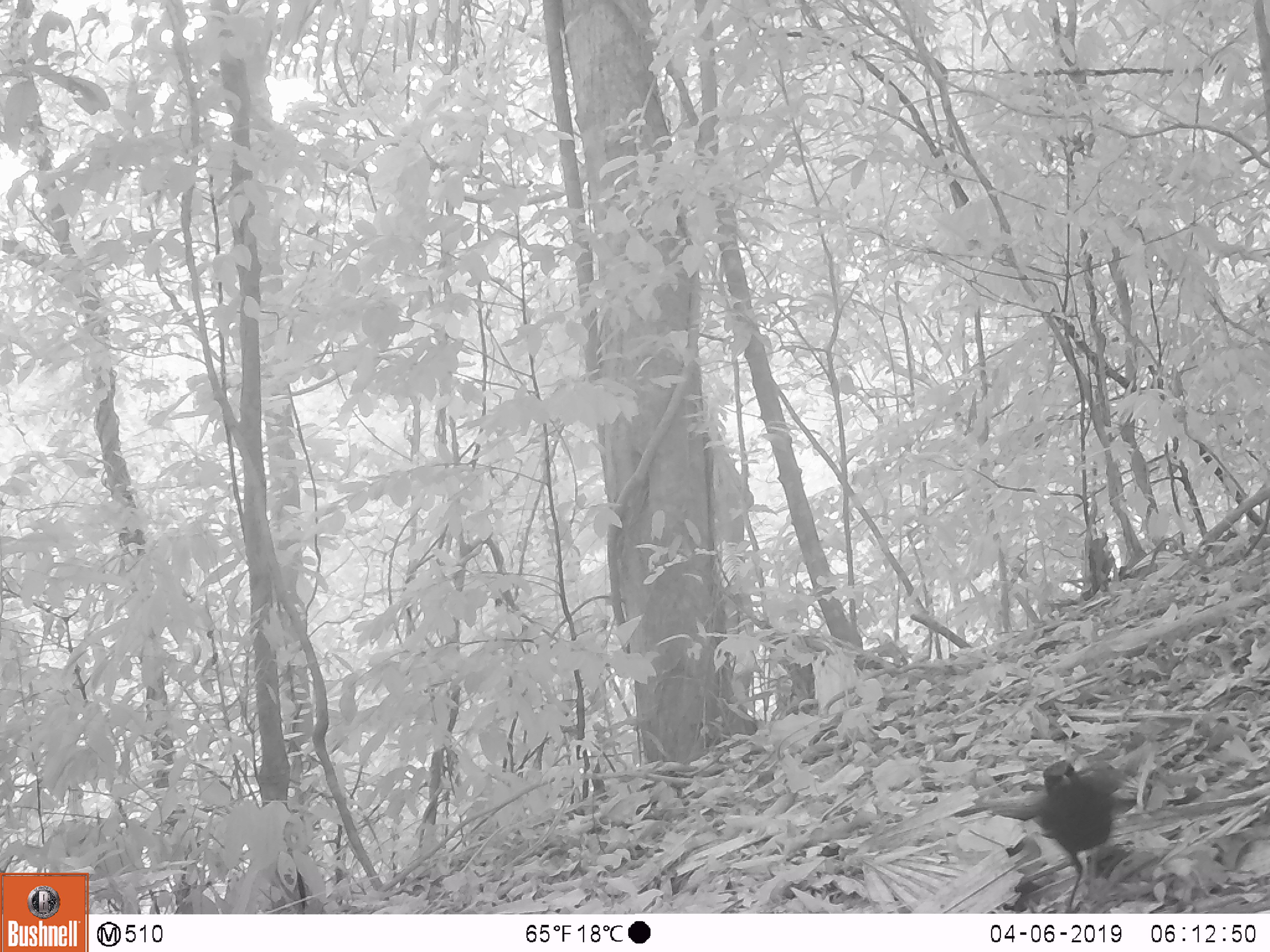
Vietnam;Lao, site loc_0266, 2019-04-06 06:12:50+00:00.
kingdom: Animalia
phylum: Chordata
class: Aves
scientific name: Aves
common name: bird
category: unidentified bird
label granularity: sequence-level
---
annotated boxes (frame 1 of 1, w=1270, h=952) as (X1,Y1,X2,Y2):
unidentified bird: (992,759,1129,912)